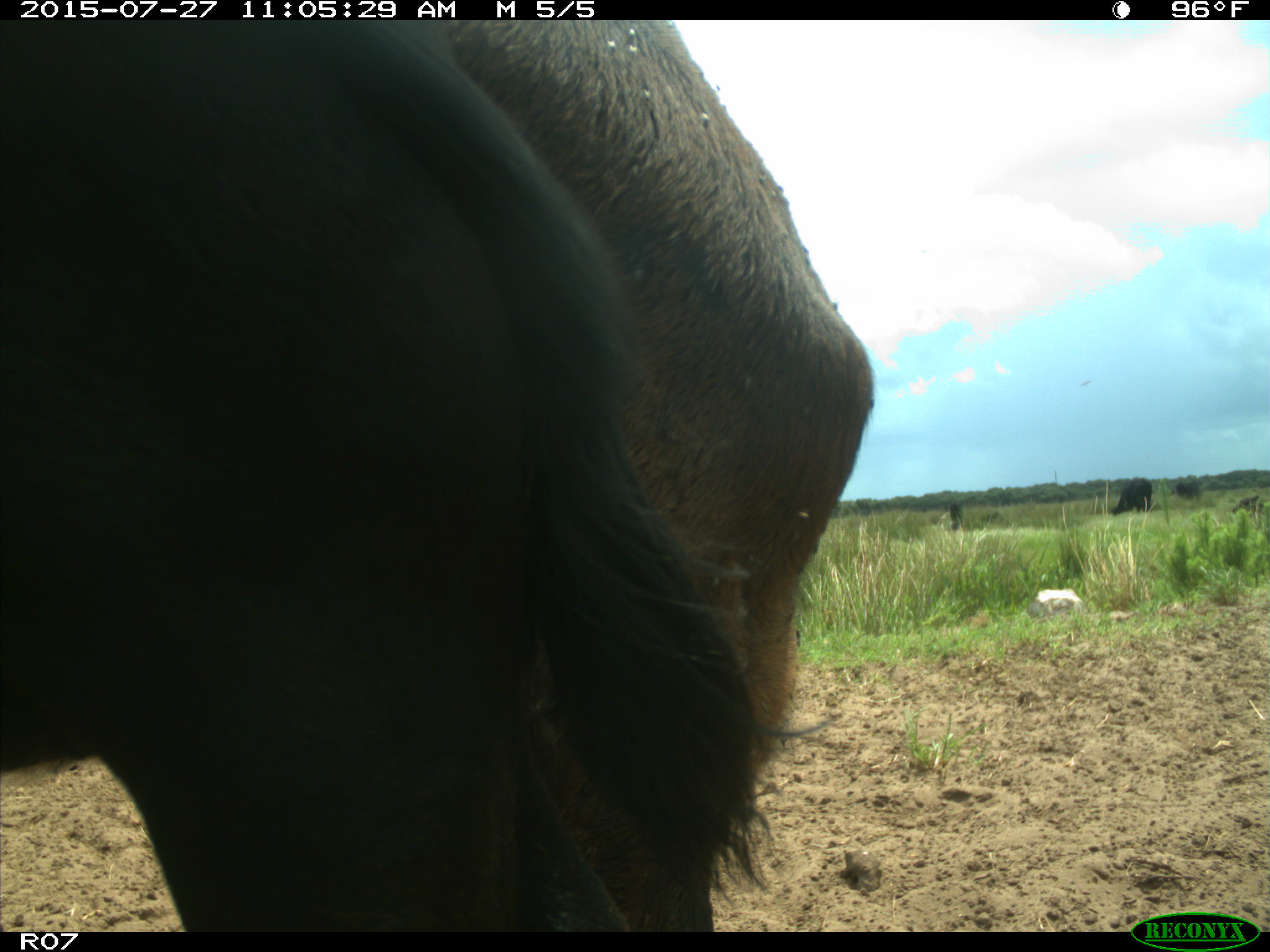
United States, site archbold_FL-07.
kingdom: Animalia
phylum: Chordata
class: Mammalia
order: Artiodactyla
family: Bovidae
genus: Bos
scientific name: Bos taurus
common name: domestic cow